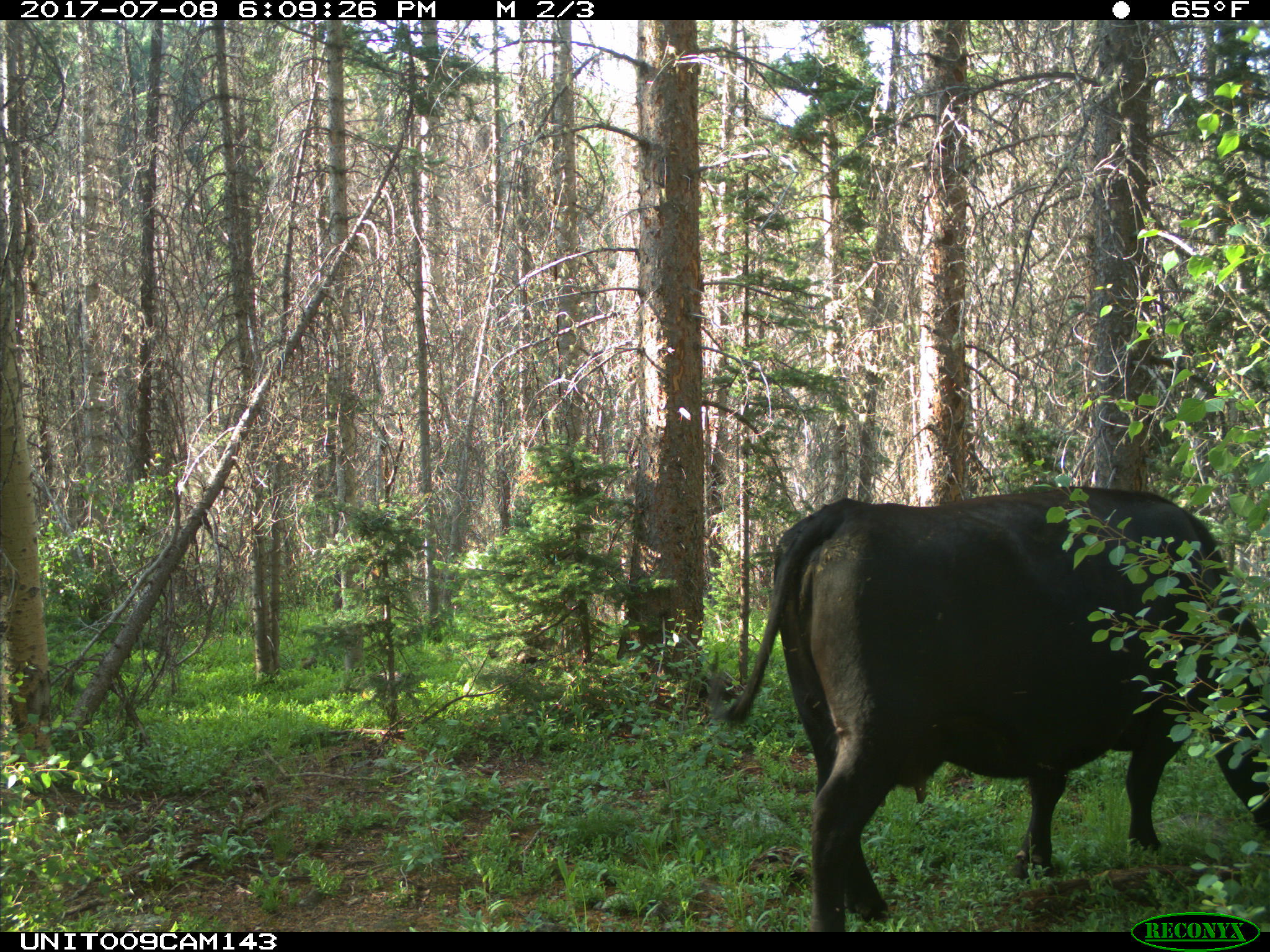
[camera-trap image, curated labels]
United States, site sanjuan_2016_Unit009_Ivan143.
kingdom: Animalia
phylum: Chordata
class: Mammalia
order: Artiodactyla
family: Bovidae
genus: Bos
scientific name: Bos taurus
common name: domestic cow